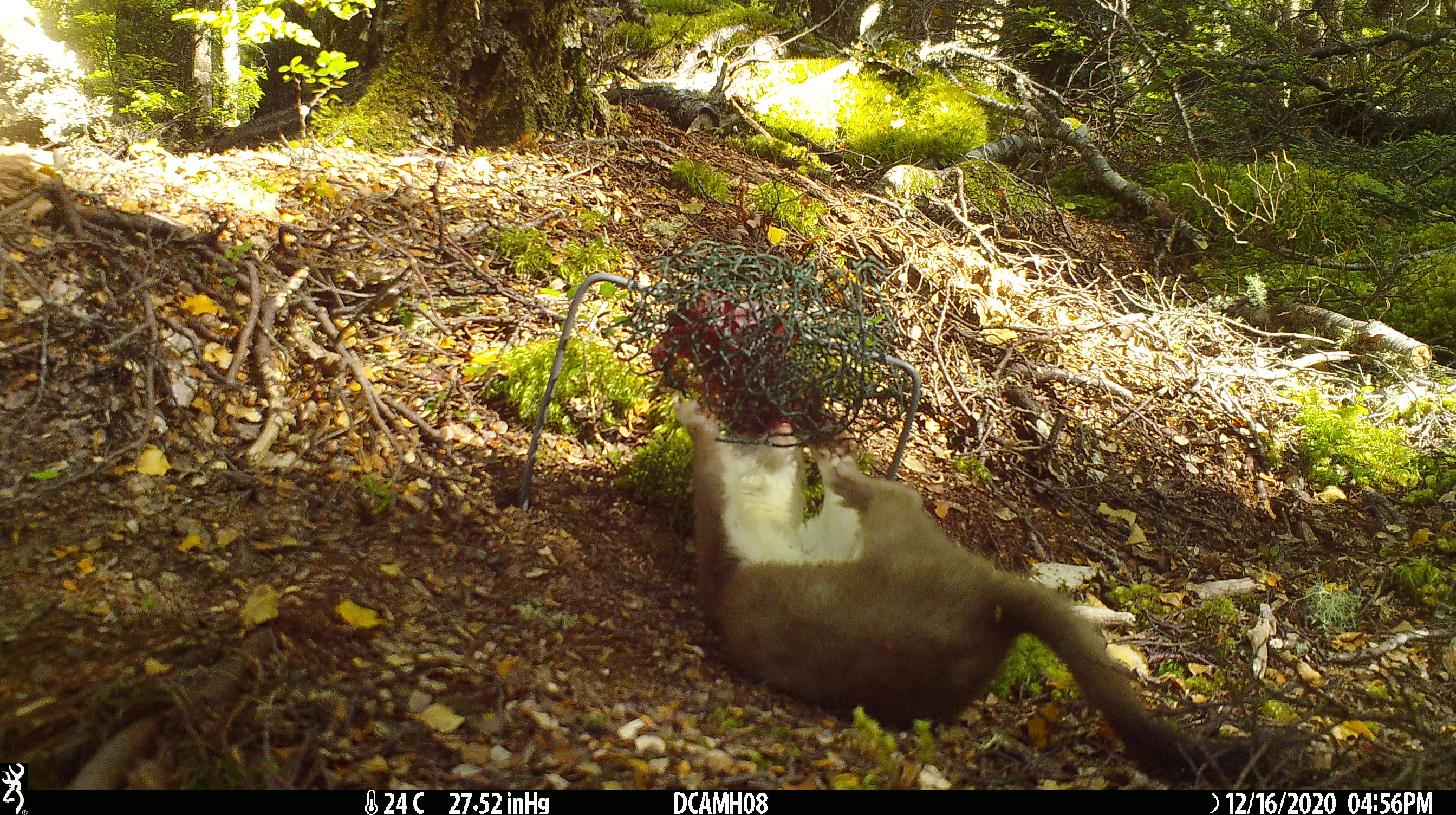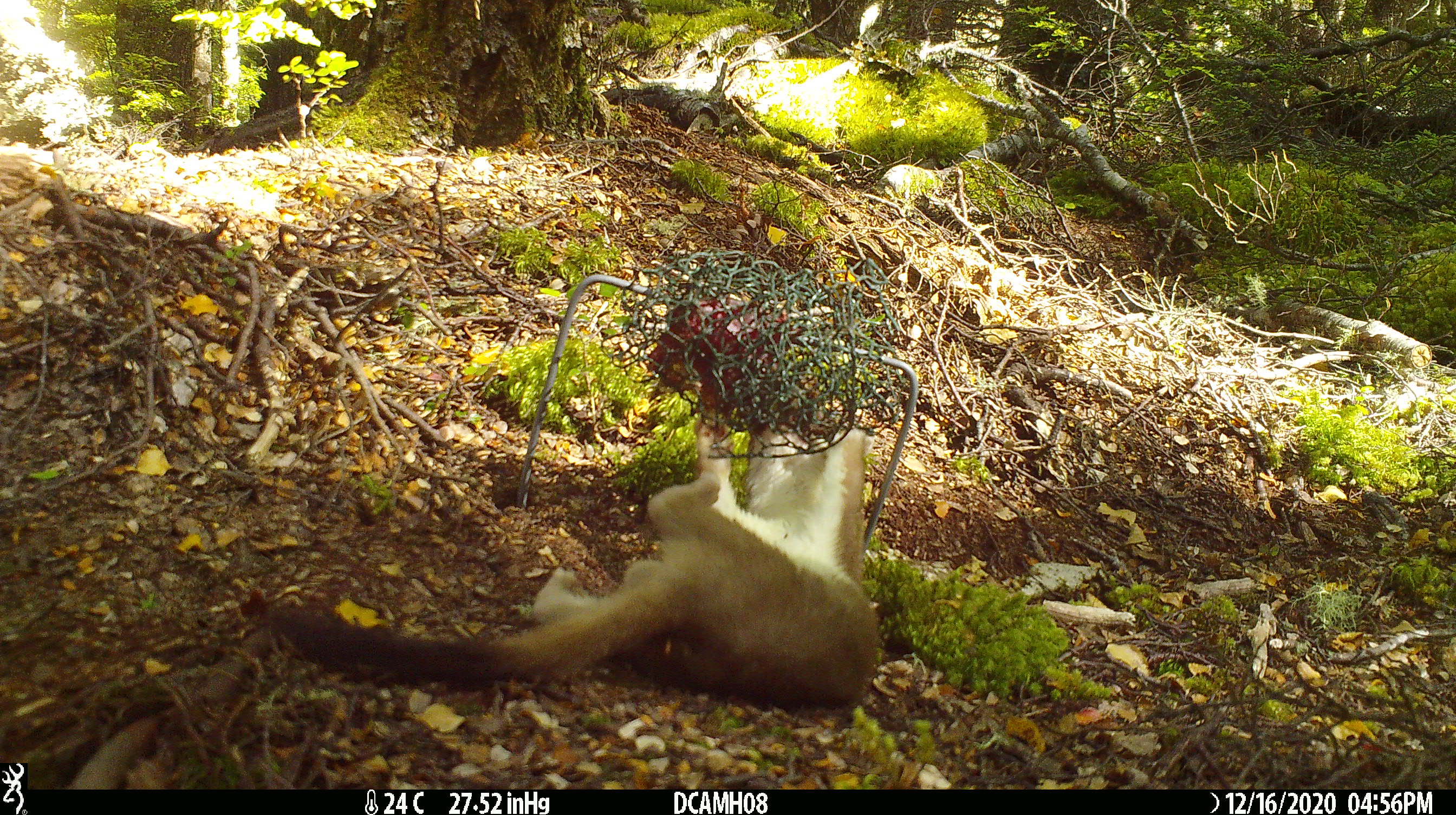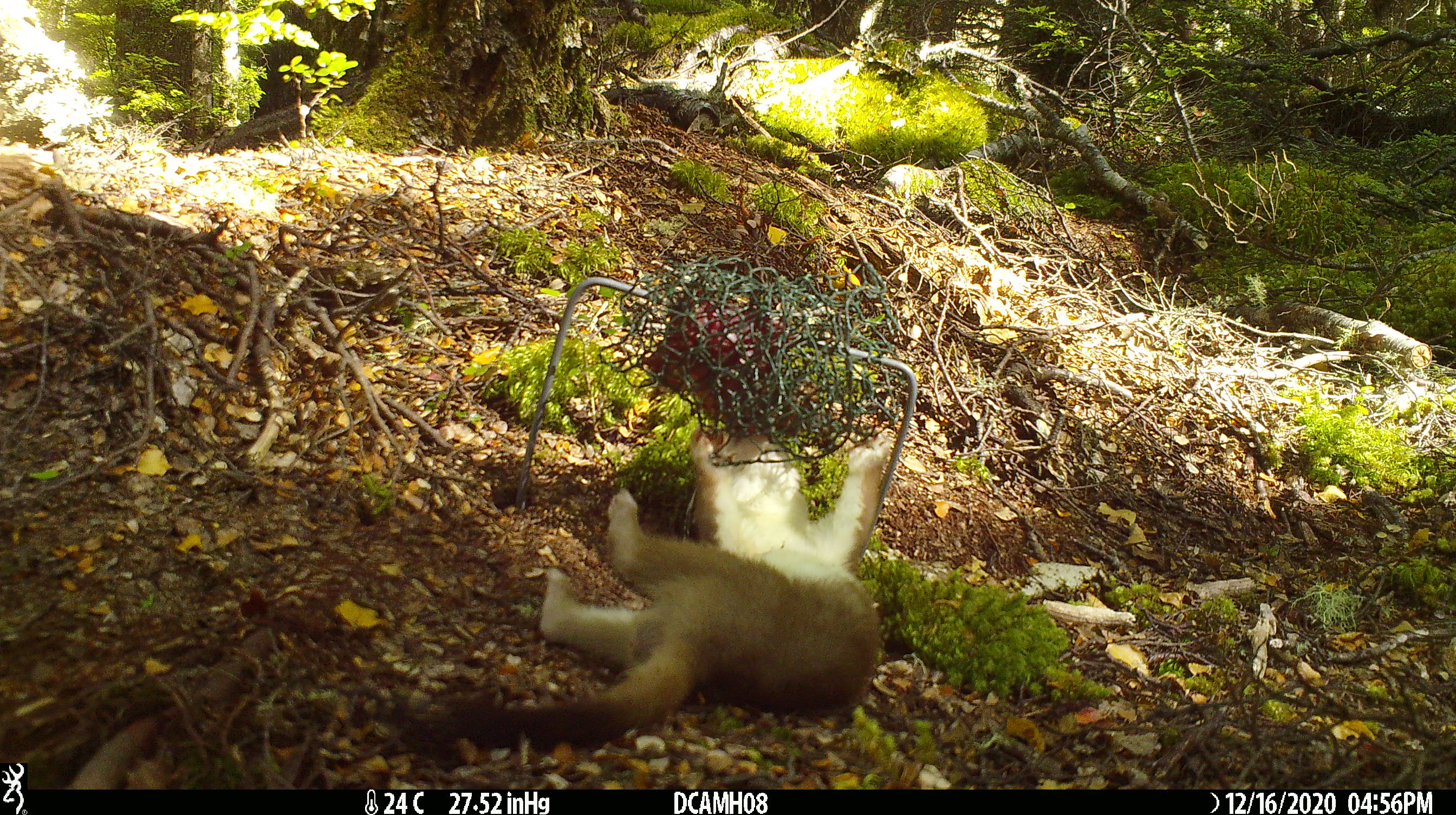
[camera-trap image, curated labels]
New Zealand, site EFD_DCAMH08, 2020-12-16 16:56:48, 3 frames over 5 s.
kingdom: Animalia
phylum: Chordata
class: Mammalia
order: Carnivora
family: Mustelidae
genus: Mustela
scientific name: Mustela erminea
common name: stoat